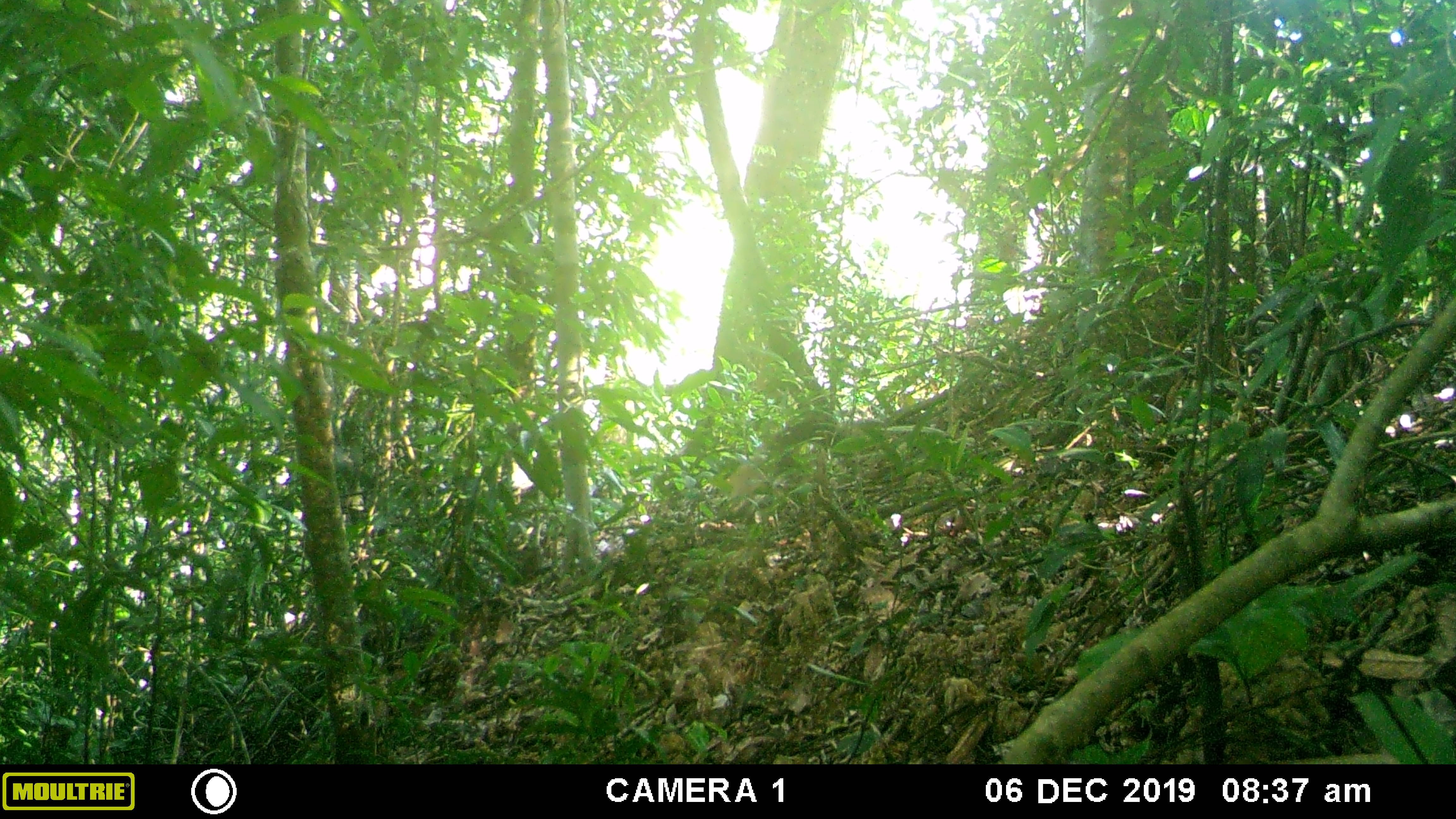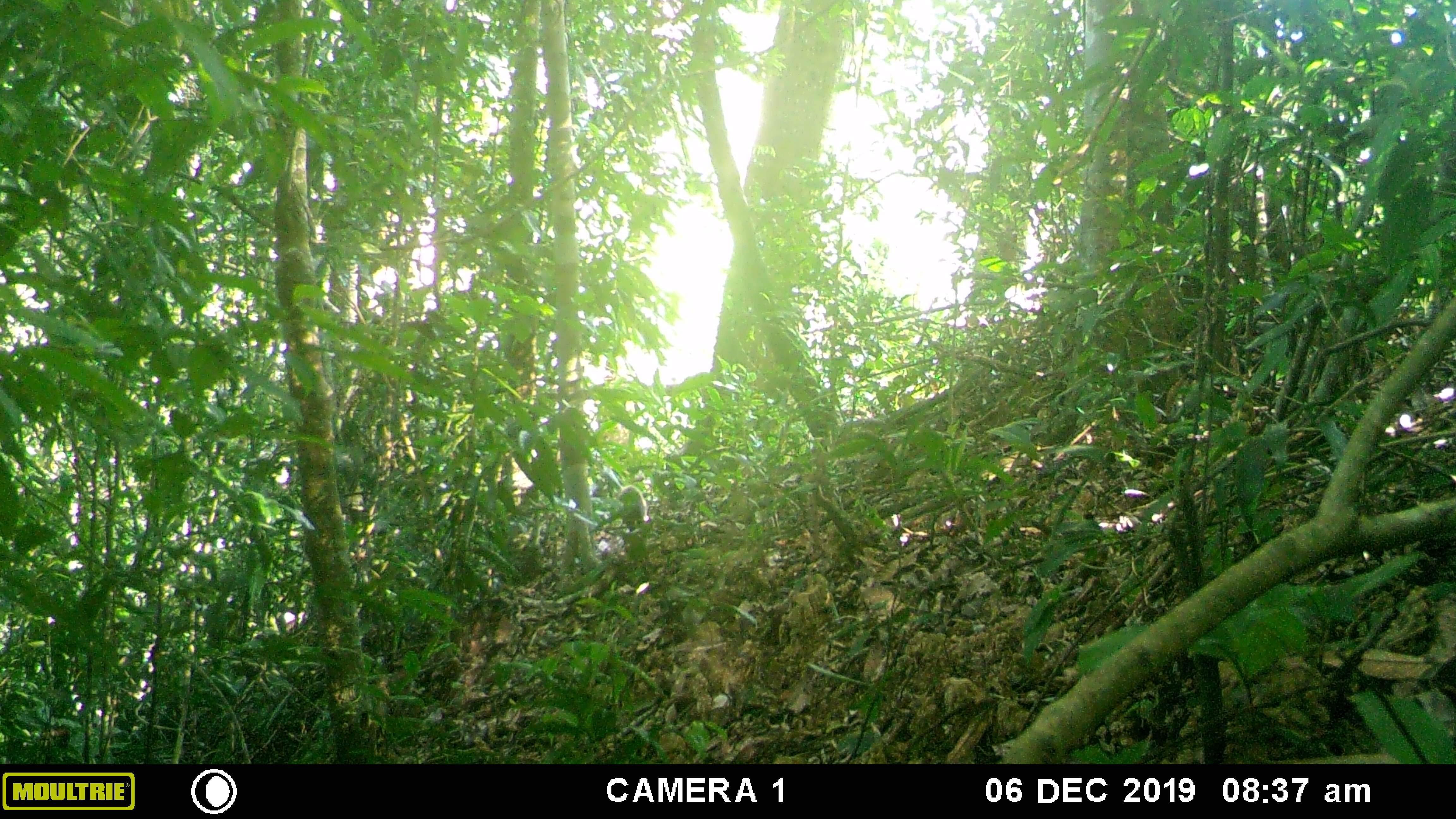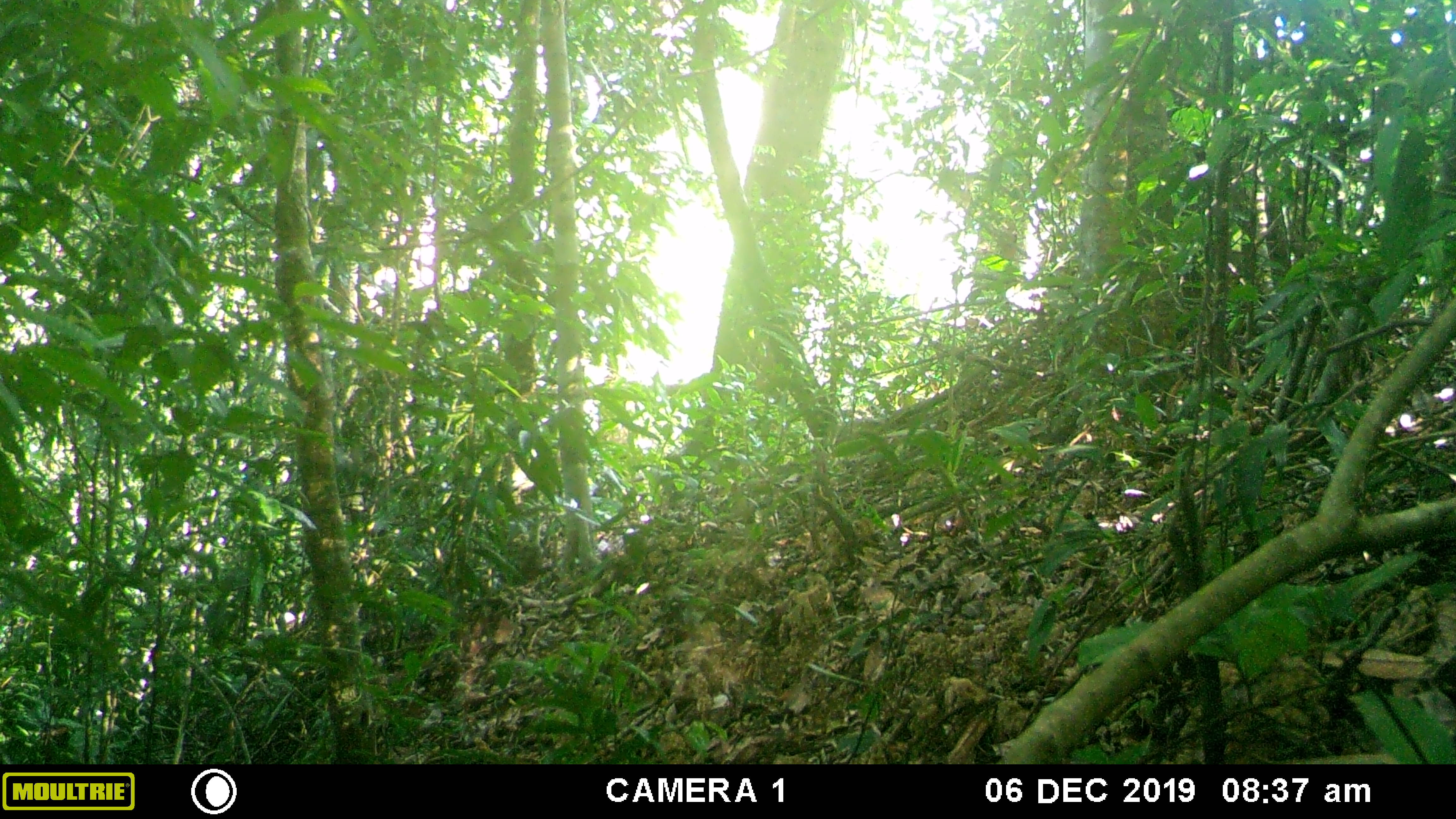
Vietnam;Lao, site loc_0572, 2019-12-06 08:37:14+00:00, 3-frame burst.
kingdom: Animalia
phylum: Chordata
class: Mammalia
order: Carnivora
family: Mustelidae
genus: Martes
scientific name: Martes flavigula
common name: yellow-throated marten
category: yellow throated marten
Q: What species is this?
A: Yellow throated marten (yellow-throated marten) (Martes flavigula).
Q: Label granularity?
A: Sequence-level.